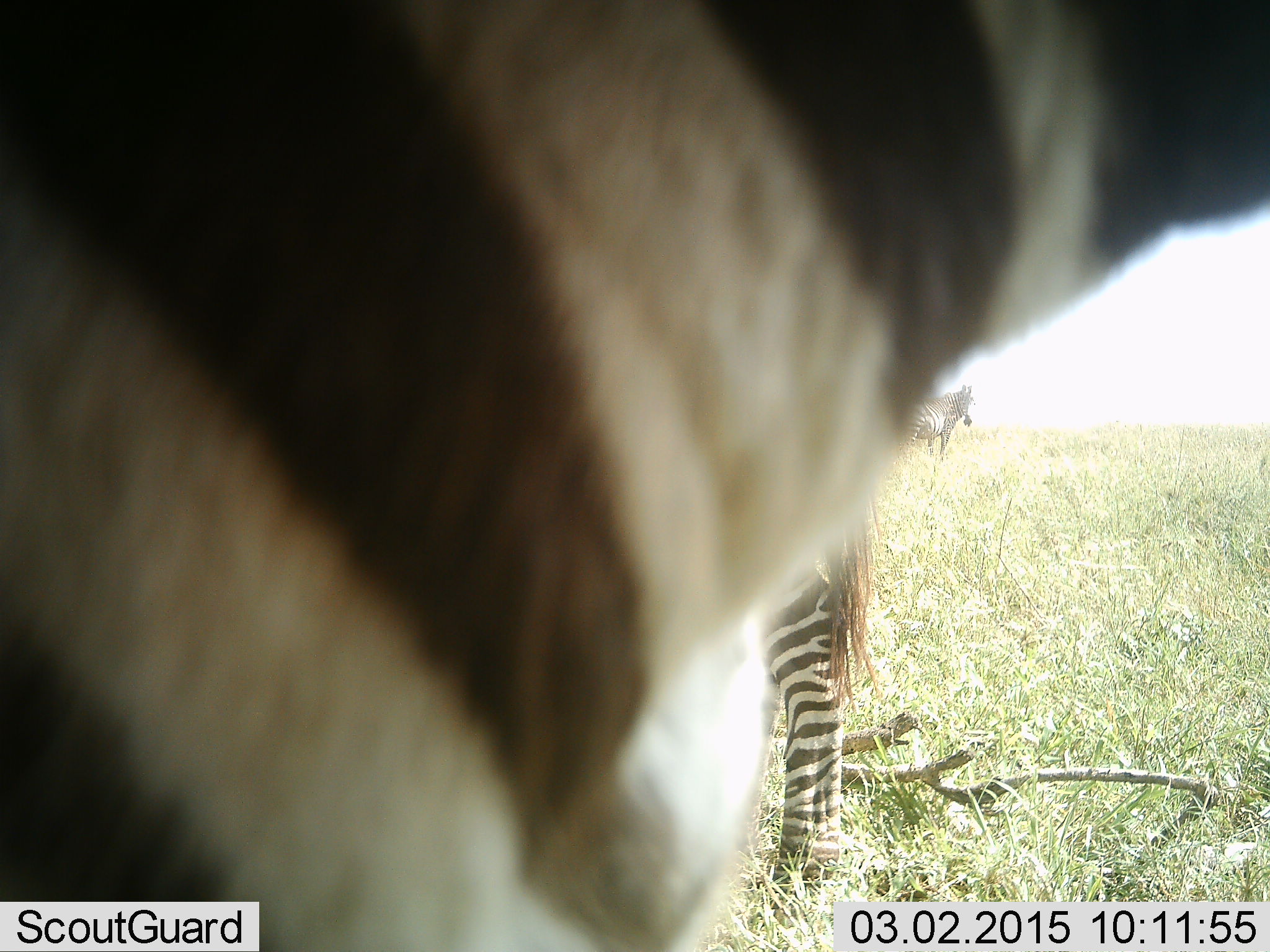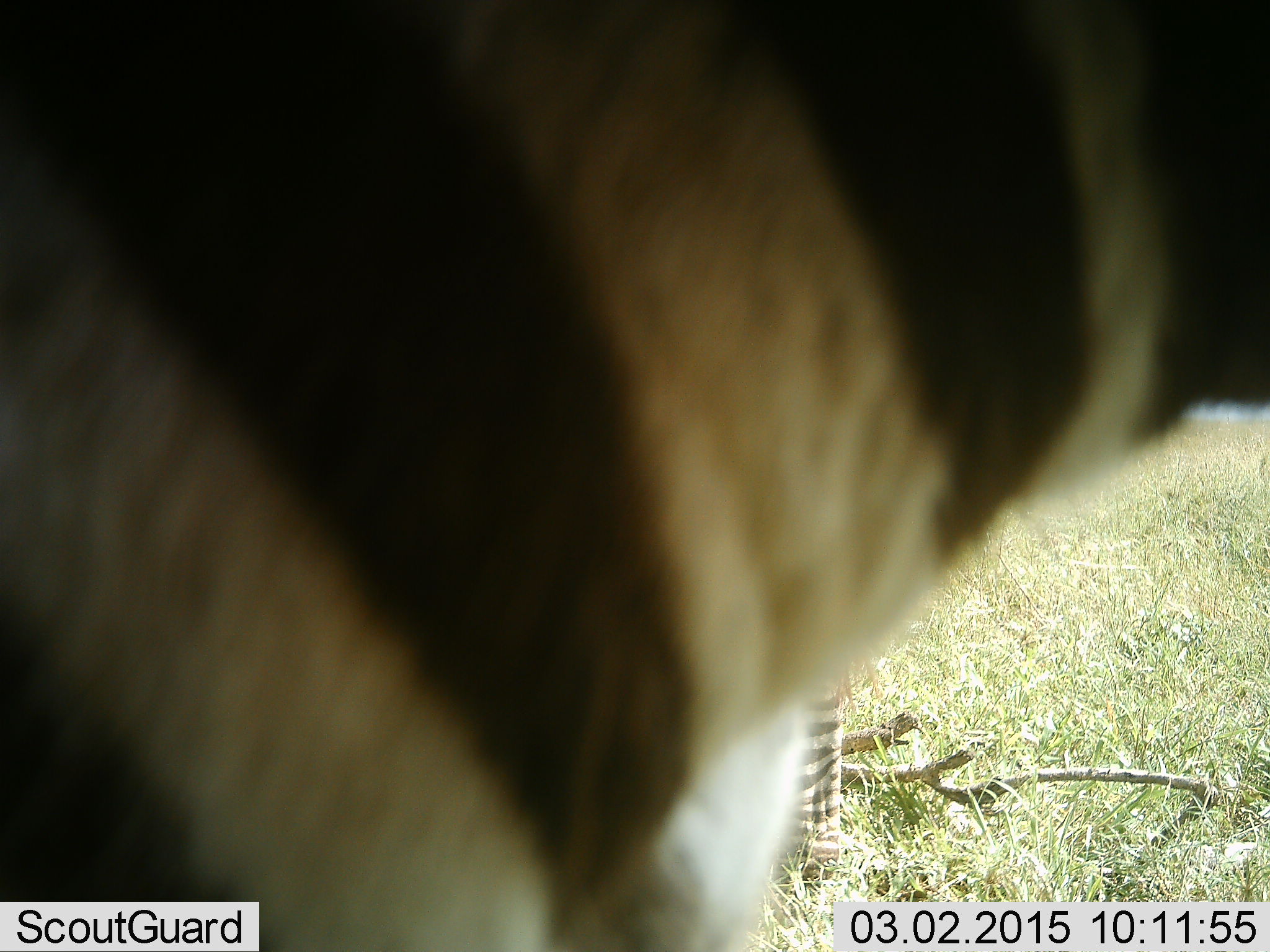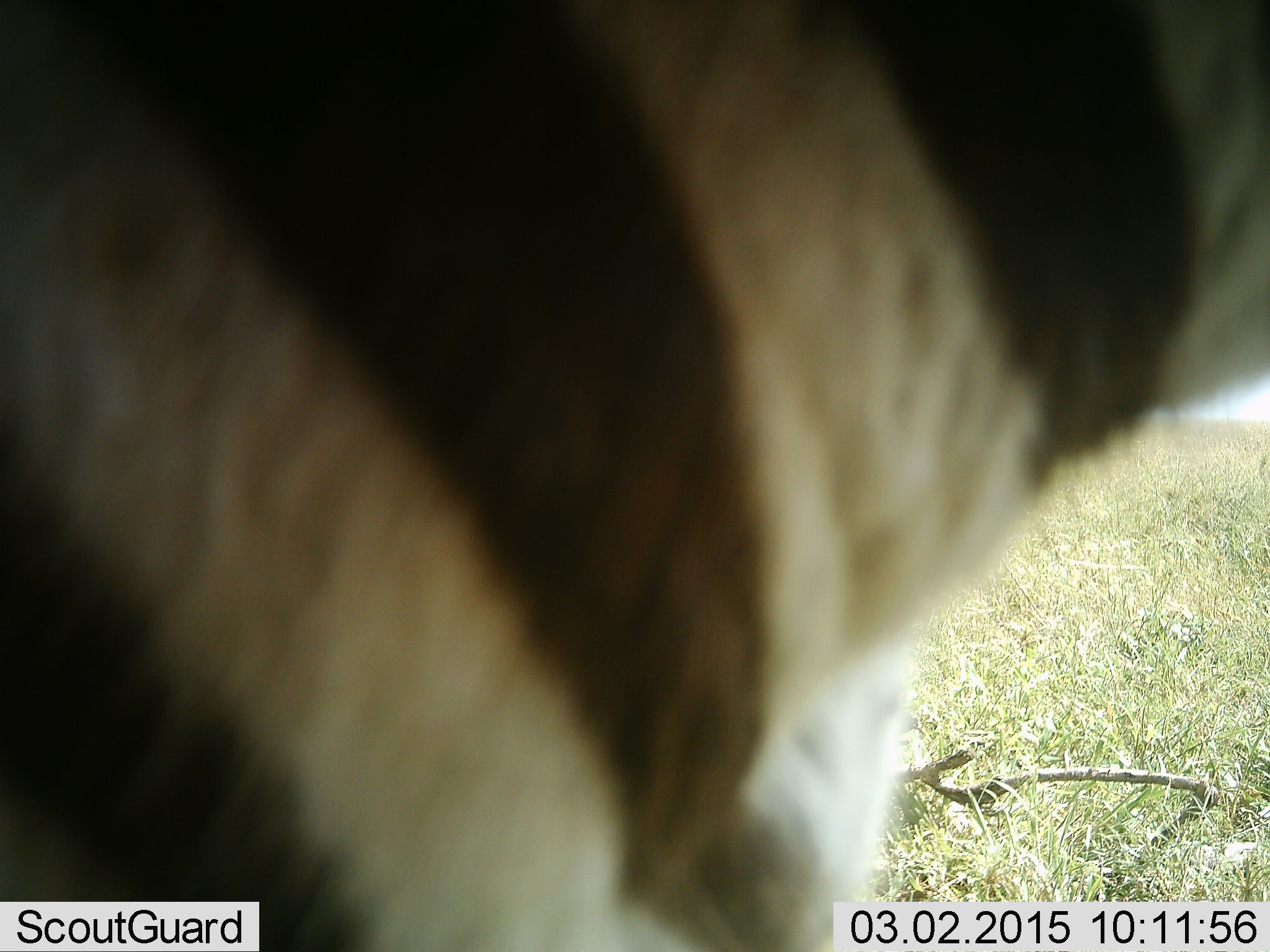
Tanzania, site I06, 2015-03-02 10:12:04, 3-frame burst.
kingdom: Animalia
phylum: Chordata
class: Mammalia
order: Perissodactyla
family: Equidae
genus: Equus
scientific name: Equus quagga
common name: plains zebra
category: zebra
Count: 2.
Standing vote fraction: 100%.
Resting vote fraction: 0%.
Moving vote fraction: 10%.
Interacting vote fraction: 0%.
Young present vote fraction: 0%.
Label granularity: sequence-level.